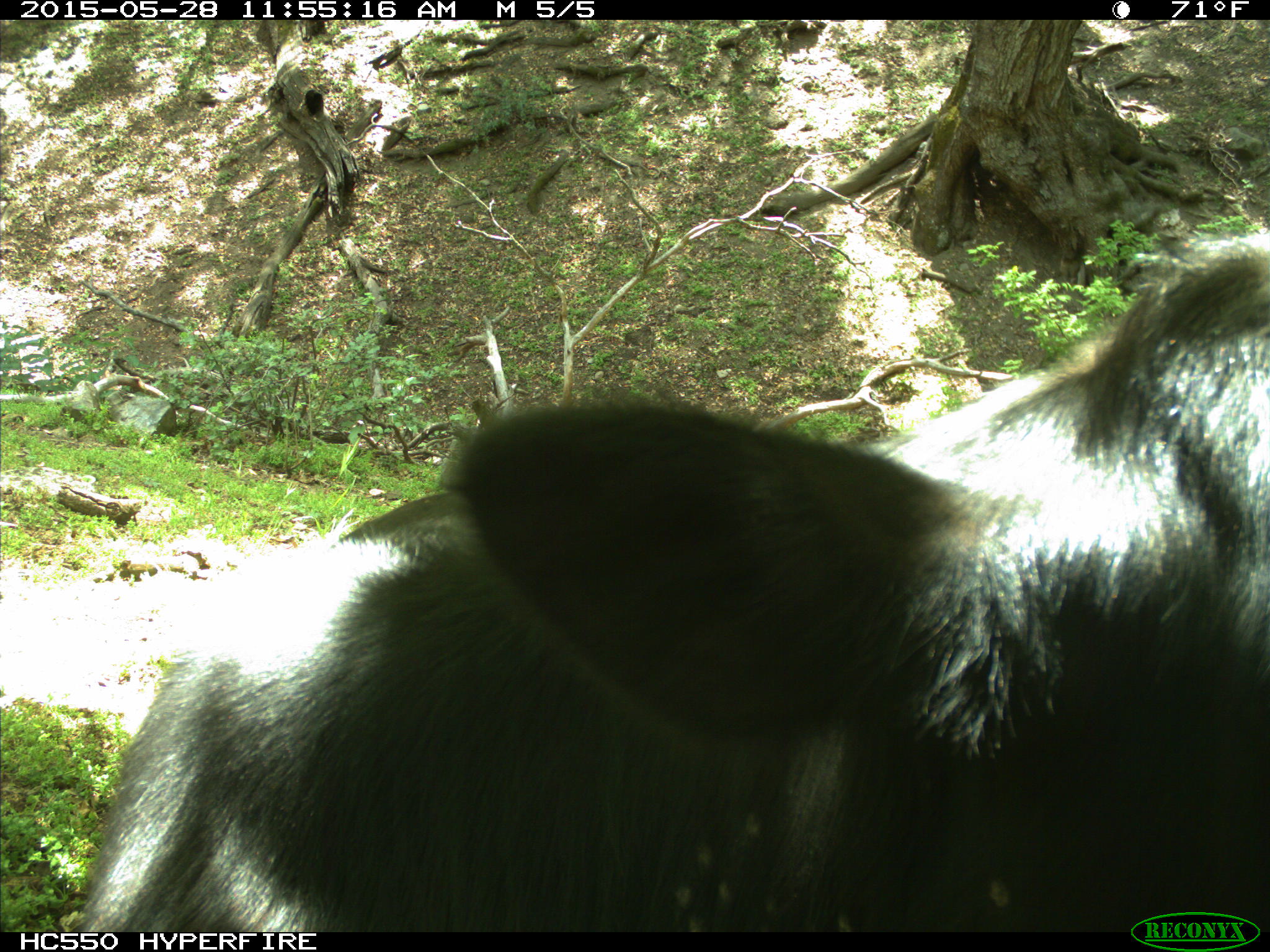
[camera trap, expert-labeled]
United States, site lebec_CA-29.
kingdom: Animalia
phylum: Chordata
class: Mammalia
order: Artiodactyla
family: Bovidae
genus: Bos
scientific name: Bos taurus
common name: domestic cow